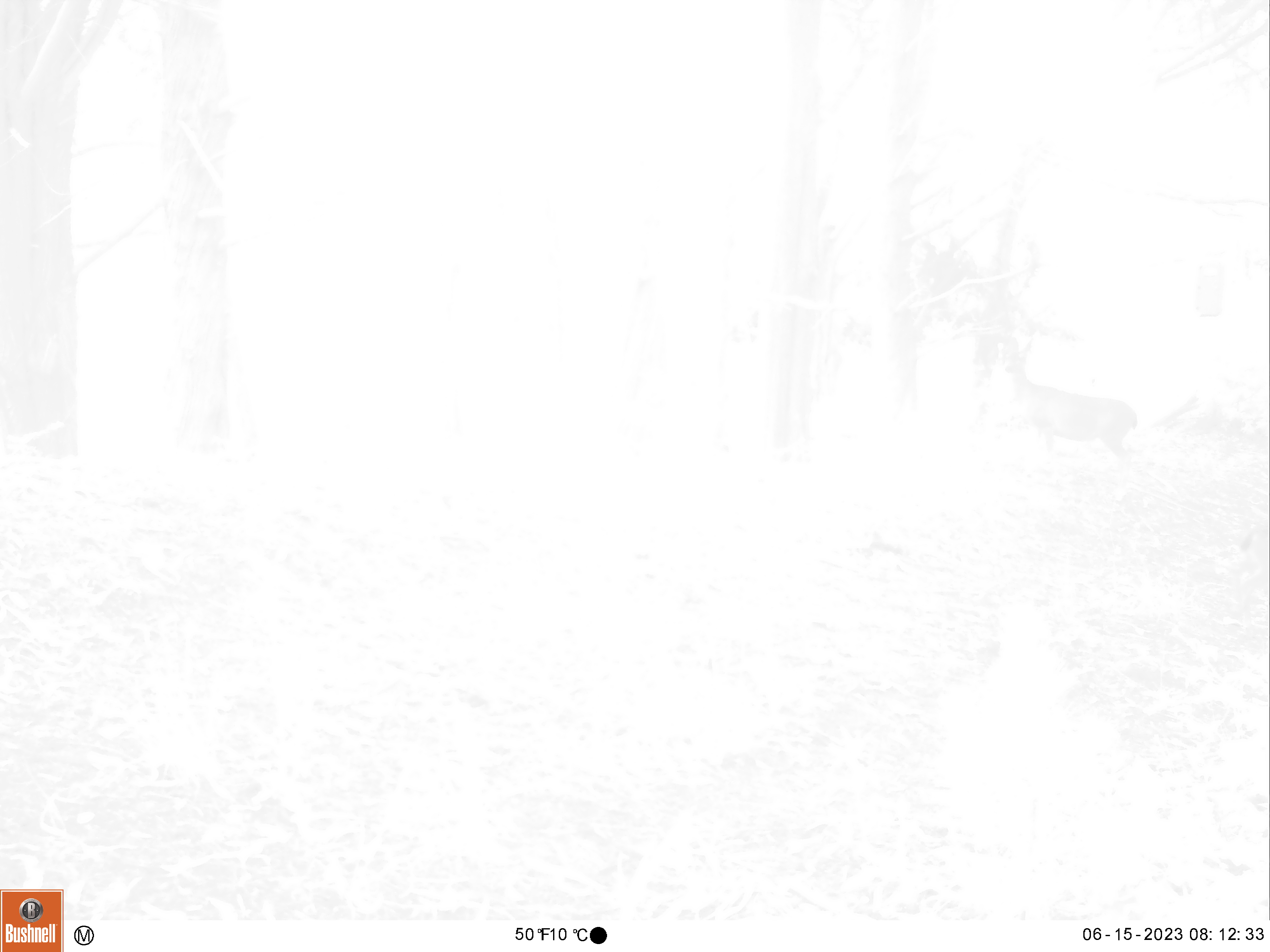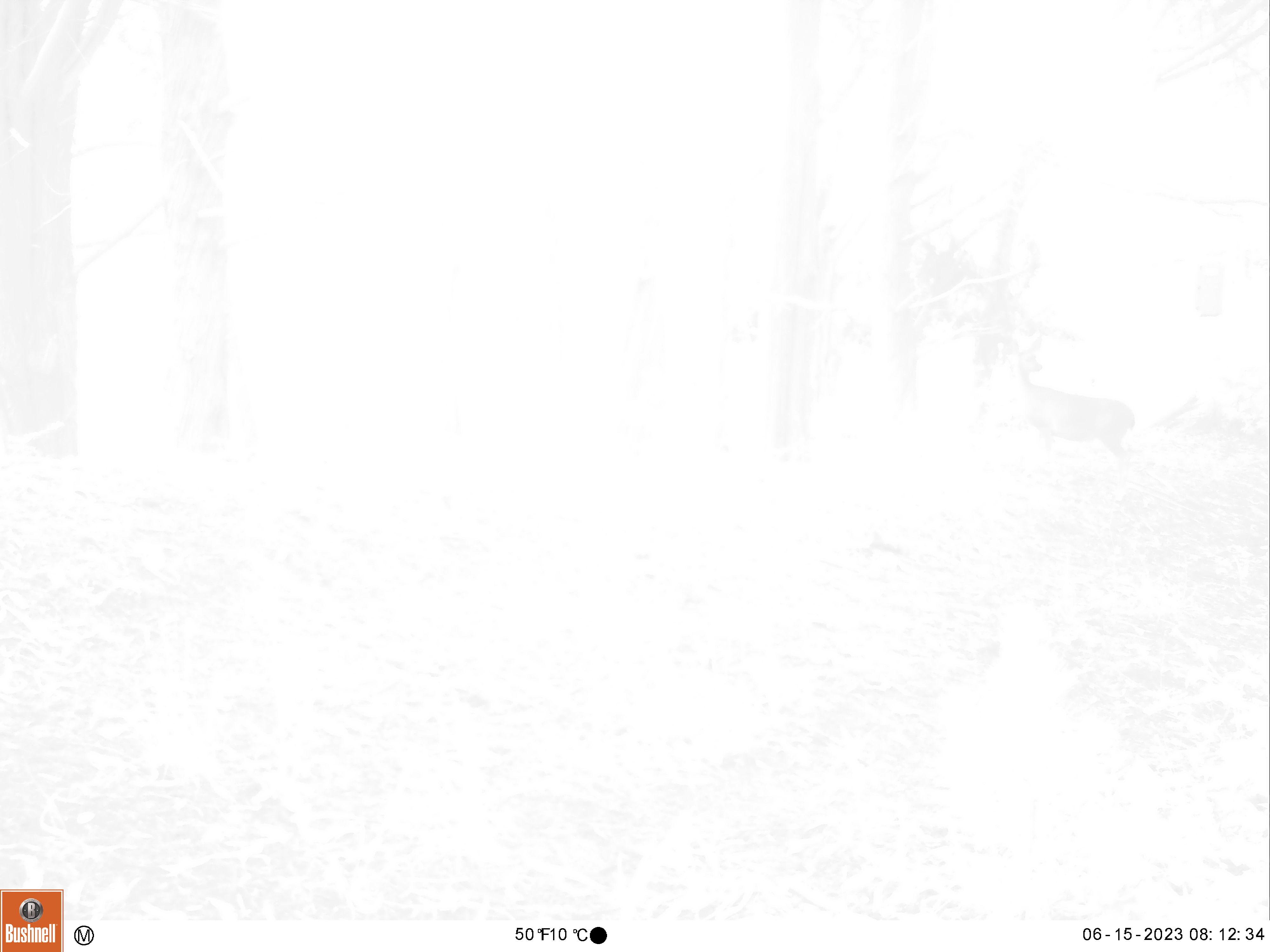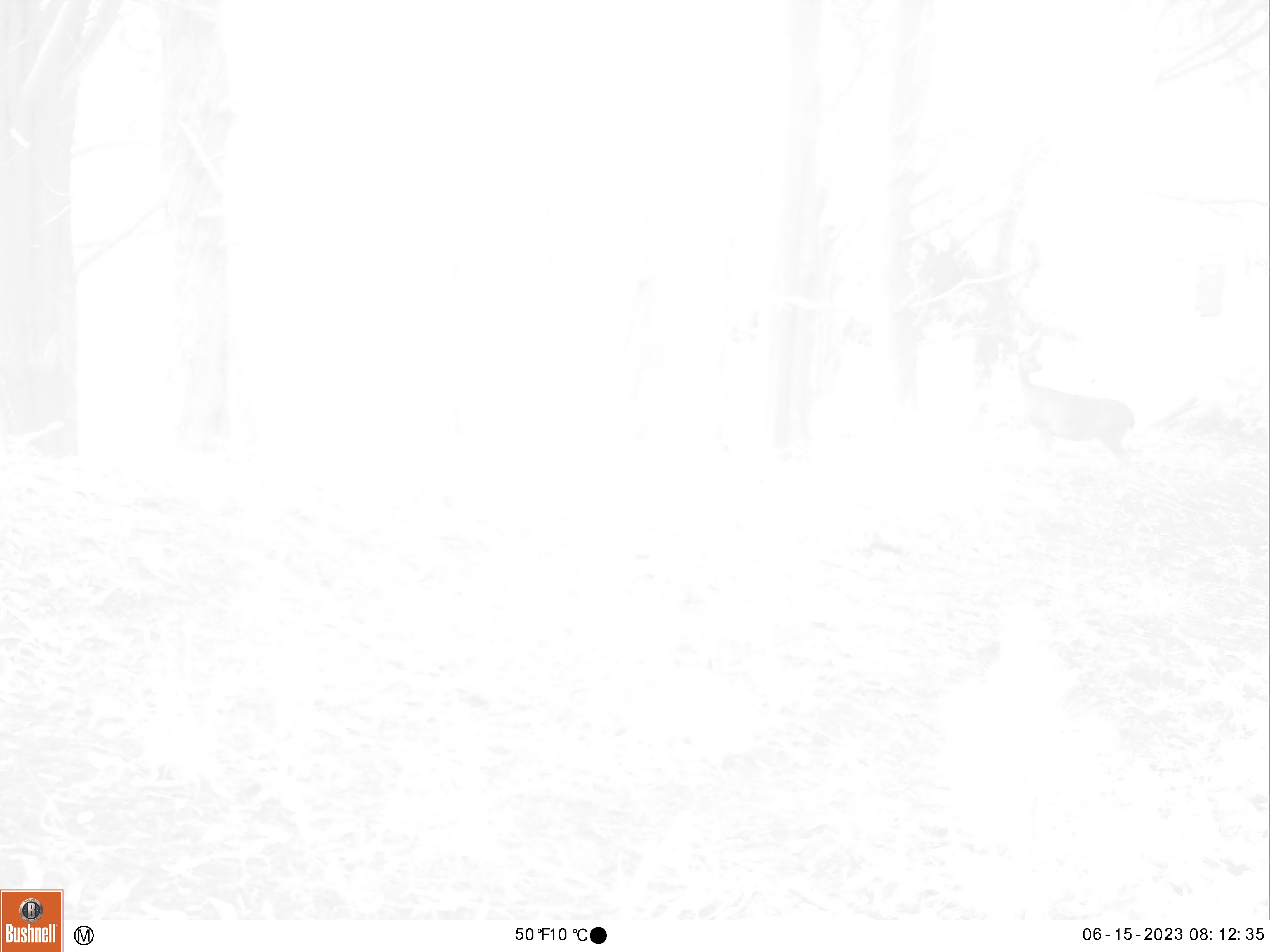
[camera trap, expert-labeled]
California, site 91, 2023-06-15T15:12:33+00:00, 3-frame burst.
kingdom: Animalia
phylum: Chordata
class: Mammalia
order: Artiodactyla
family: Cervidae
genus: Odocoileus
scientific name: Odocoileus hemionus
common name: mule deer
Mule deer (Odocoileus hemionus).